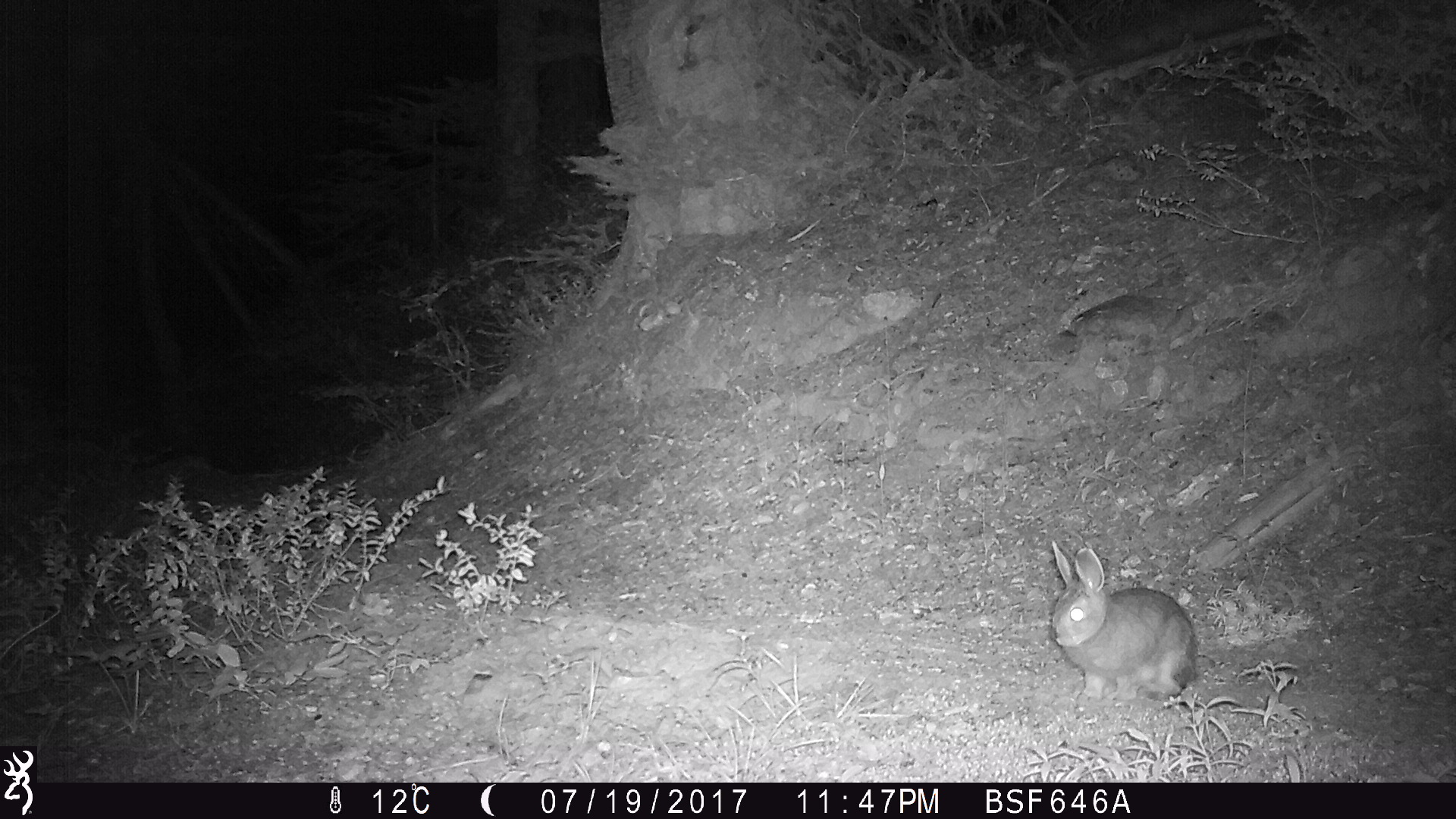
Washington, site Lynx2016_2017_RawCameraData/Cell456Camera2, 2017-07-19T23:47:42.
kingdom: Animalia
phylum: Chordata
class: Mammalia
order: Lagomorpha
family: Leporidae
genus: Lepus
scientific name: Lepus americanus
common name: snowshoe hare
Lepus americanus (snowshoe hare). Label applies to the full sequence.